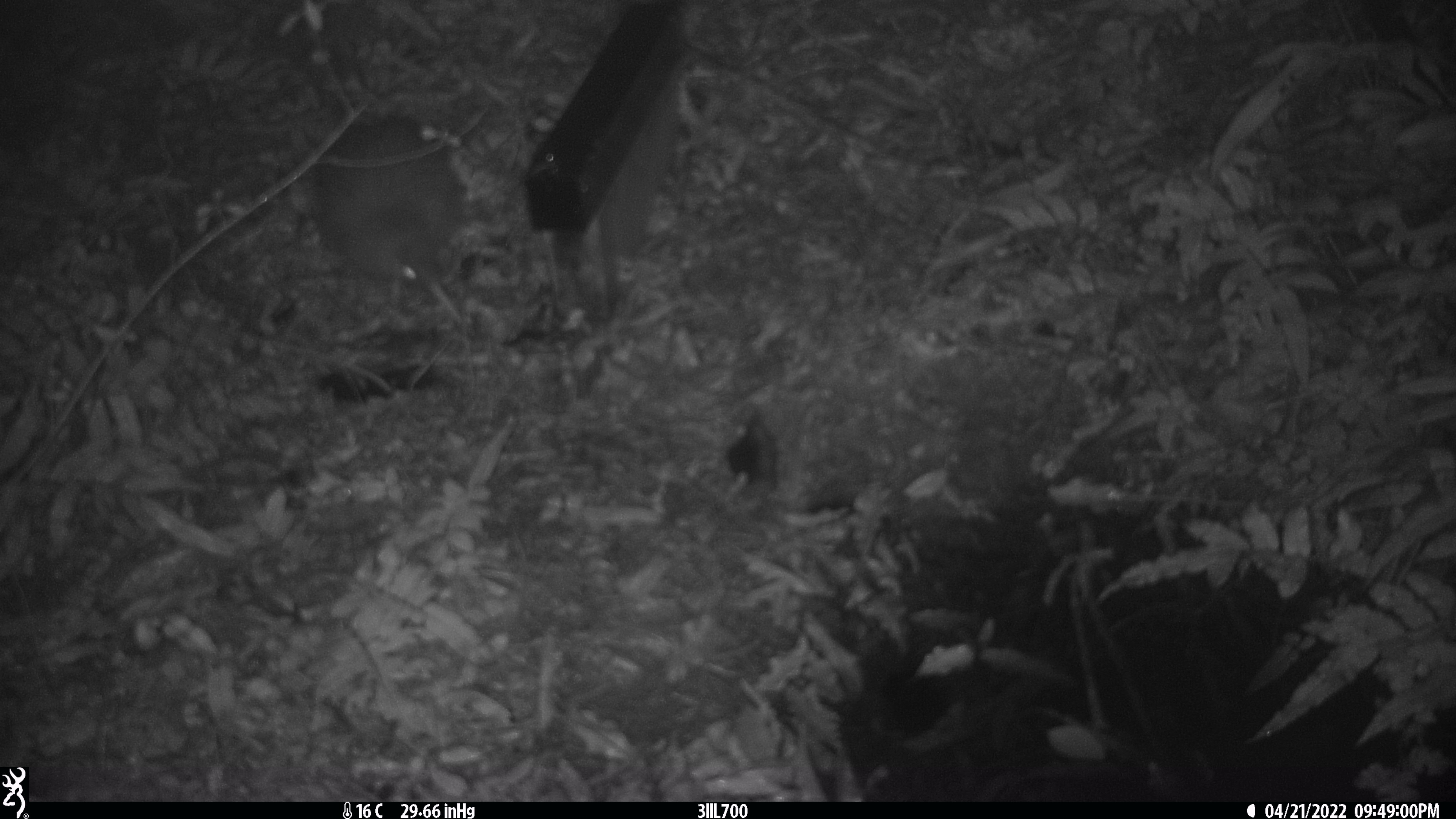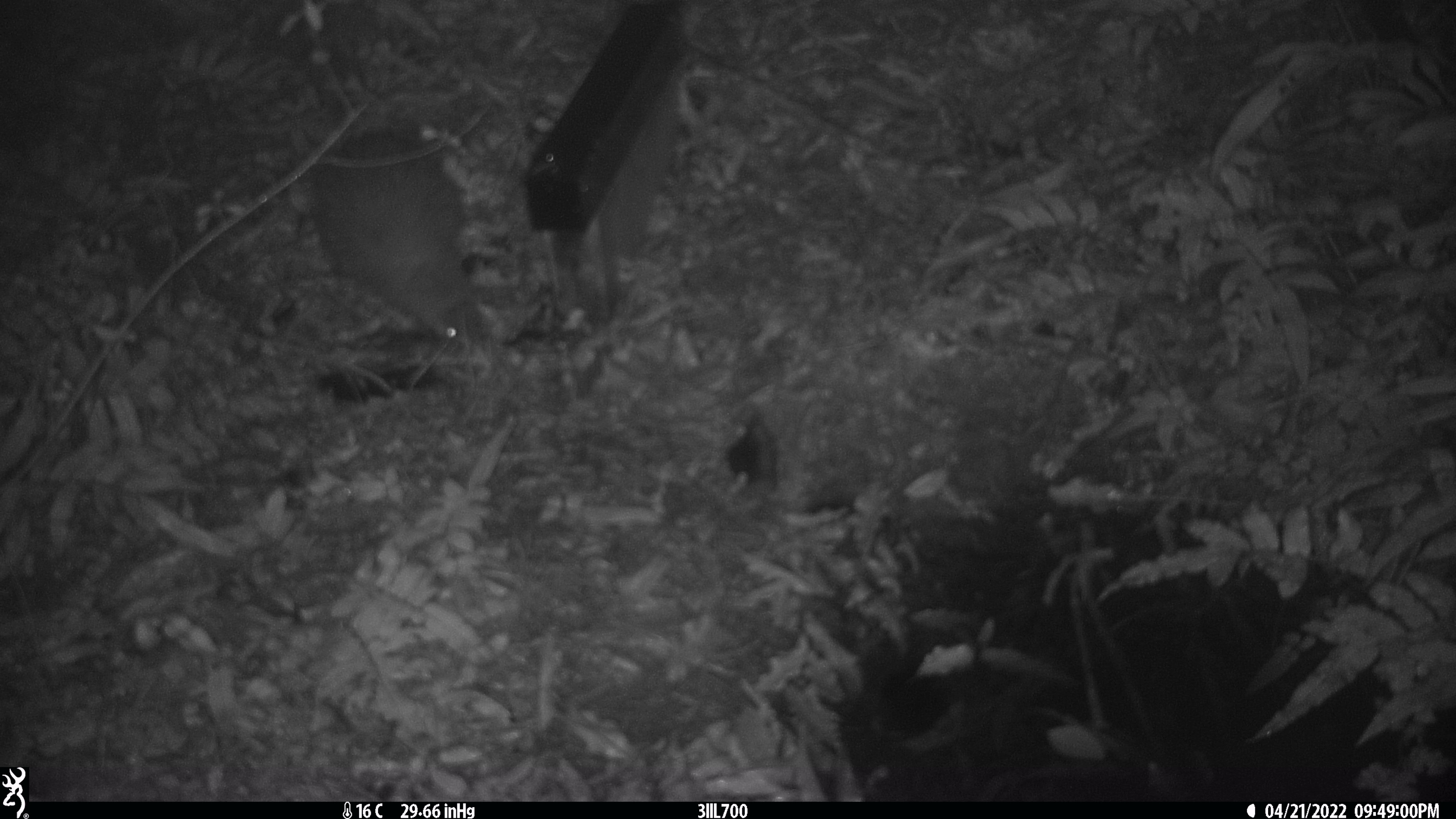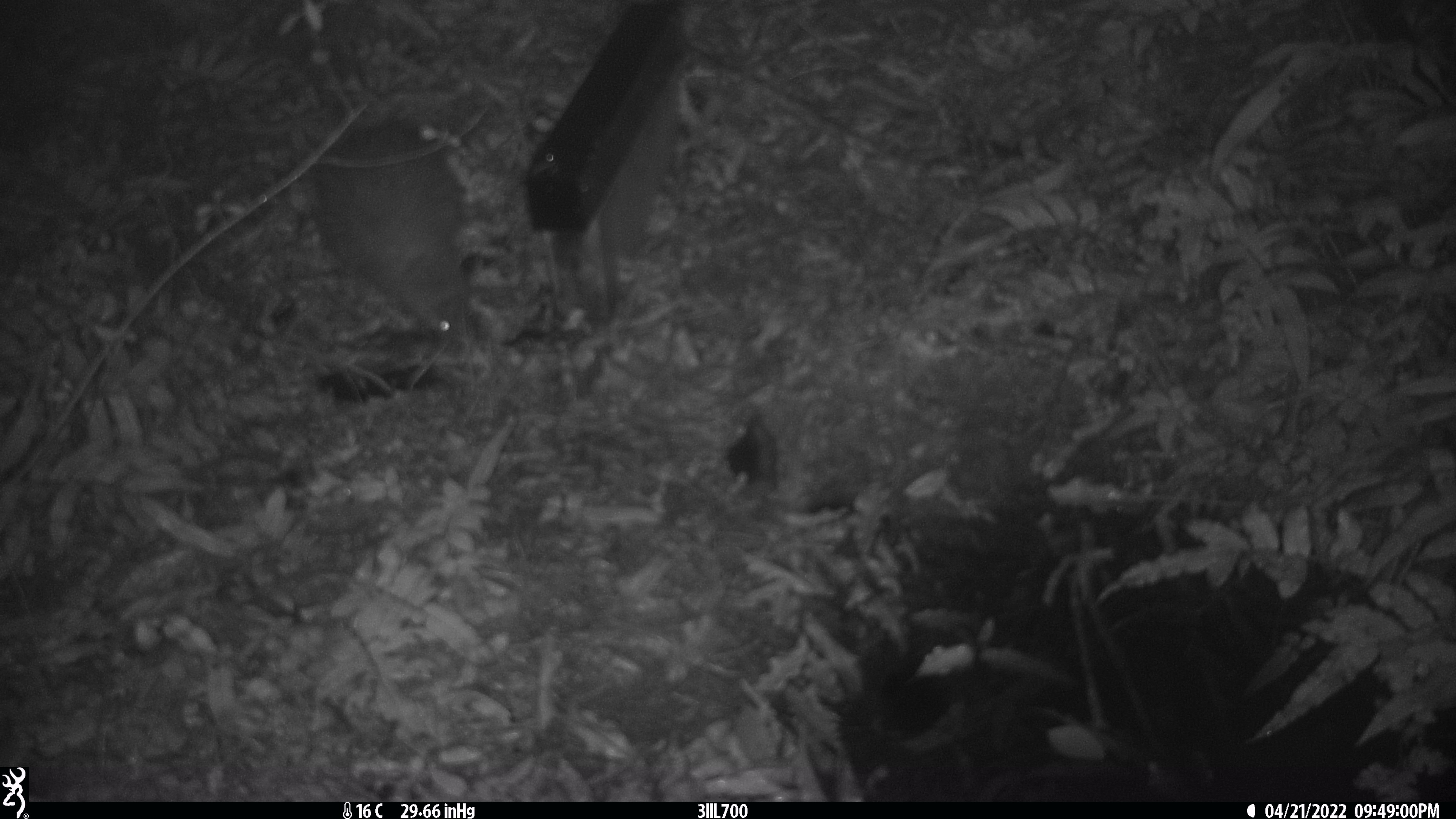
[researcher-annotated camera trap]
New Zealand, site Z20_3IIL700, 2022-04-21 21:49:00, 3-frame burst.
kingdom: Animalia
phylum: Chordata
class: Aves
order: Apterygiformes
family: Apterygidae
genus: Apteryx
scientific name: Apteryx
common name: kiwi